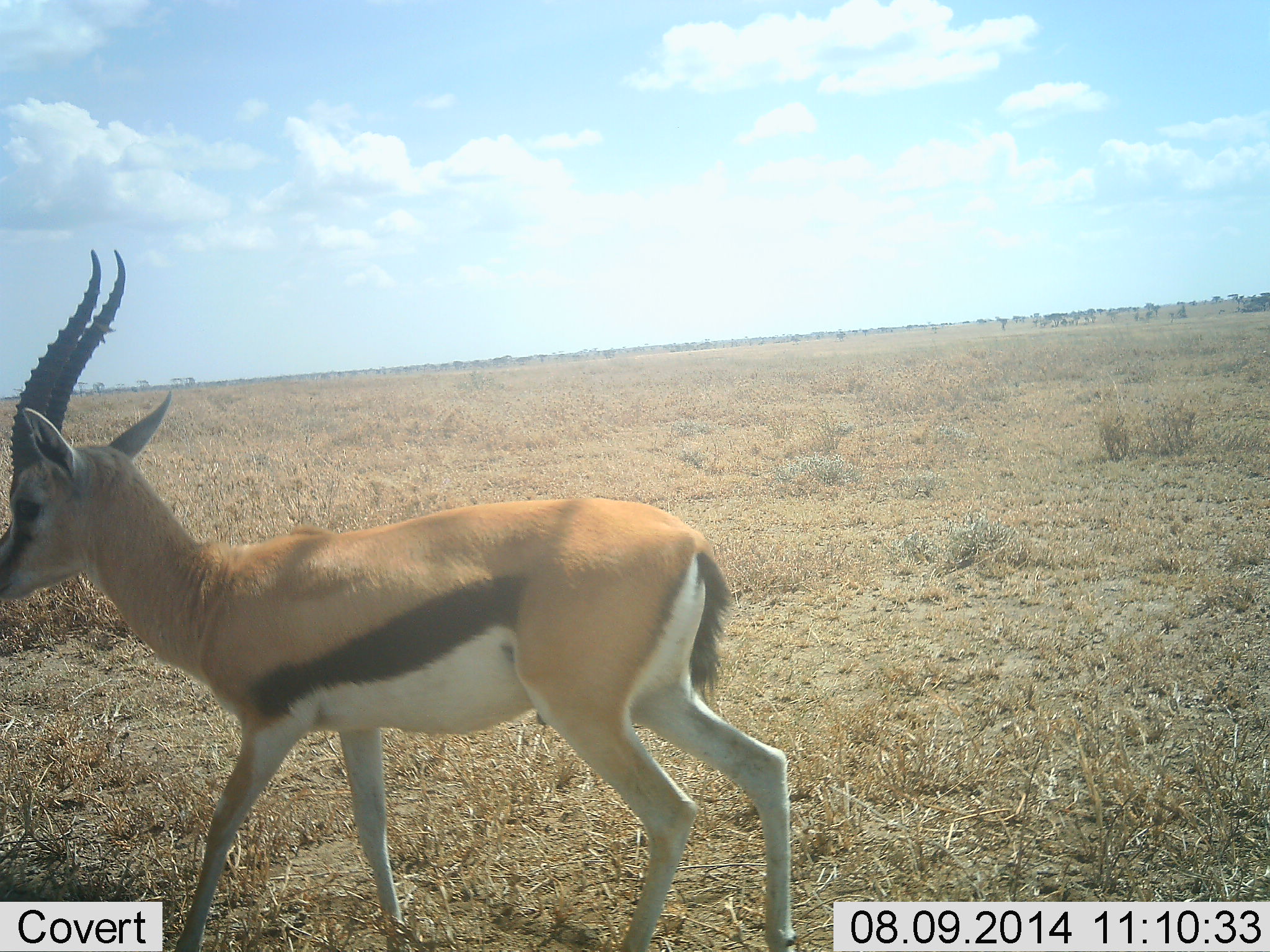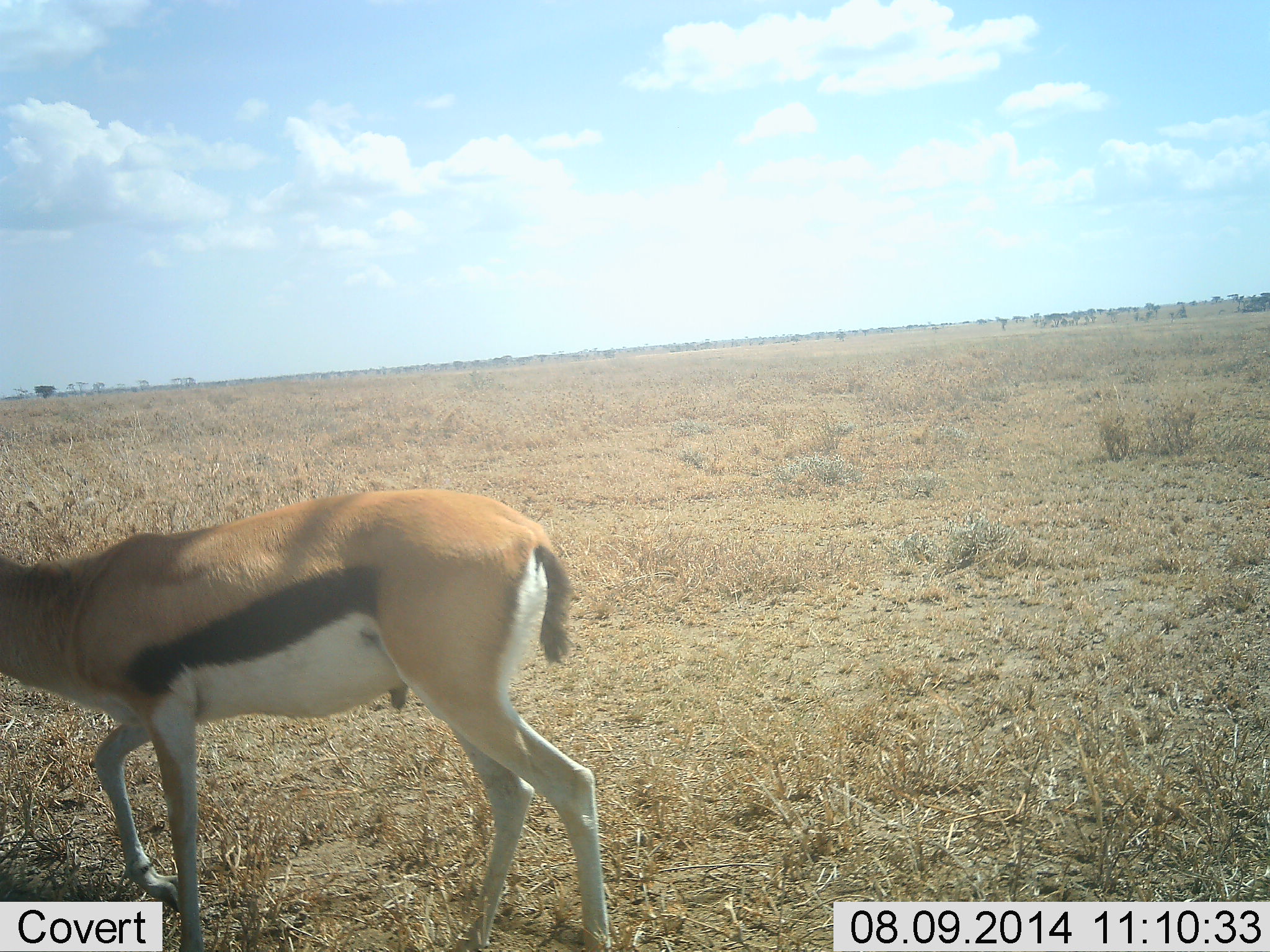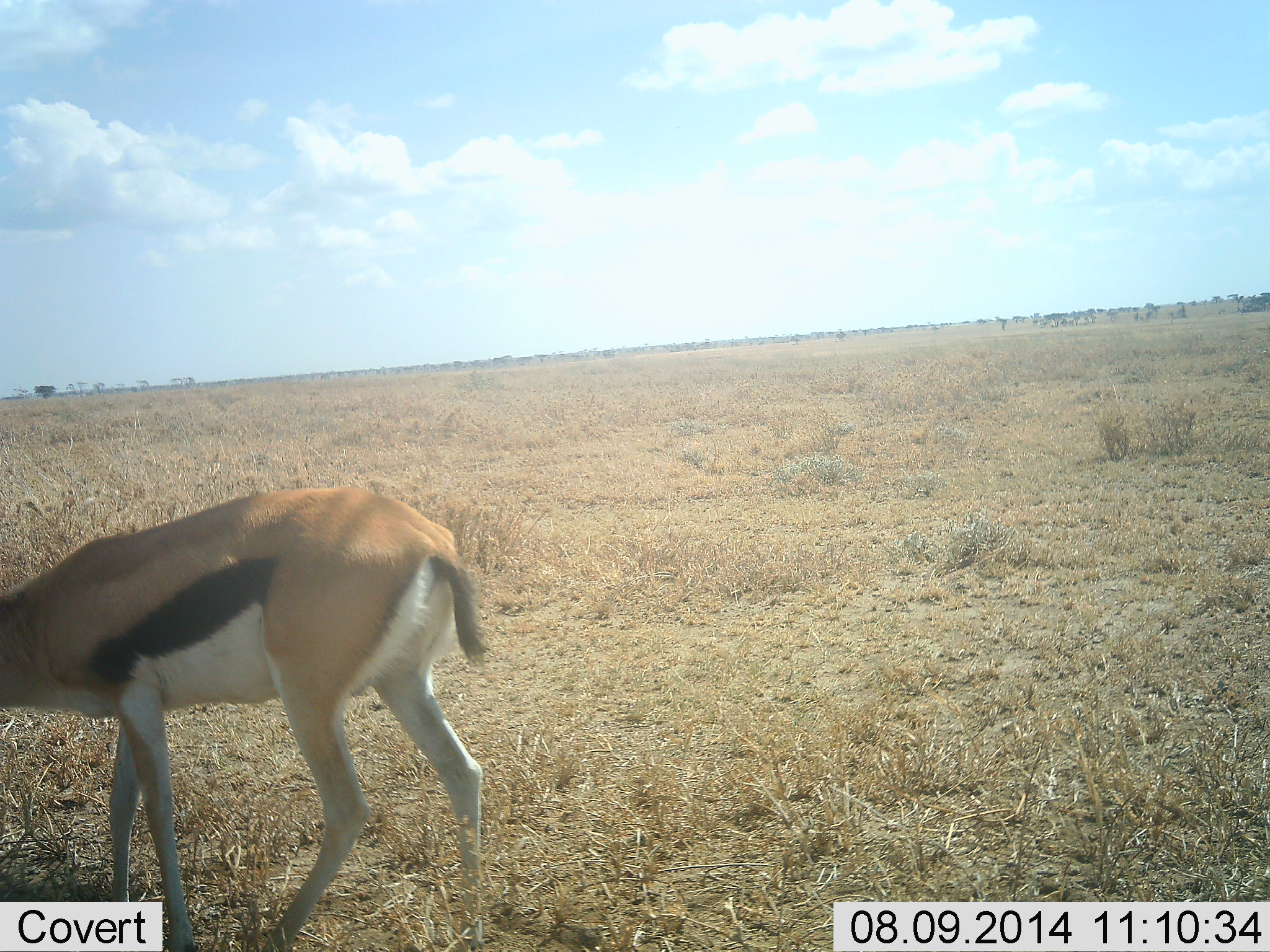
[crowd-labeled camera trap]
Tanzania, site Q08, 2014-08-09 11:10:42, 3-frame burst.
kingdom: Animalia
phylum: Chordata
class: Mammalia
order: Artiodactyla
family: Bovidae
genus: Eudorcas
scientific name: Eudorcas thomsonii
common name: thomson's gazelle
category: gazellethomsons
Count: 1.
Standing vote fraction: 0%.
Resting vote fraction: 0%.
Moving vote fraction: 100%.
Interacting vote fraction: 0%.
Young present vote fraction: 0%.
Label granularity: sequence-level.